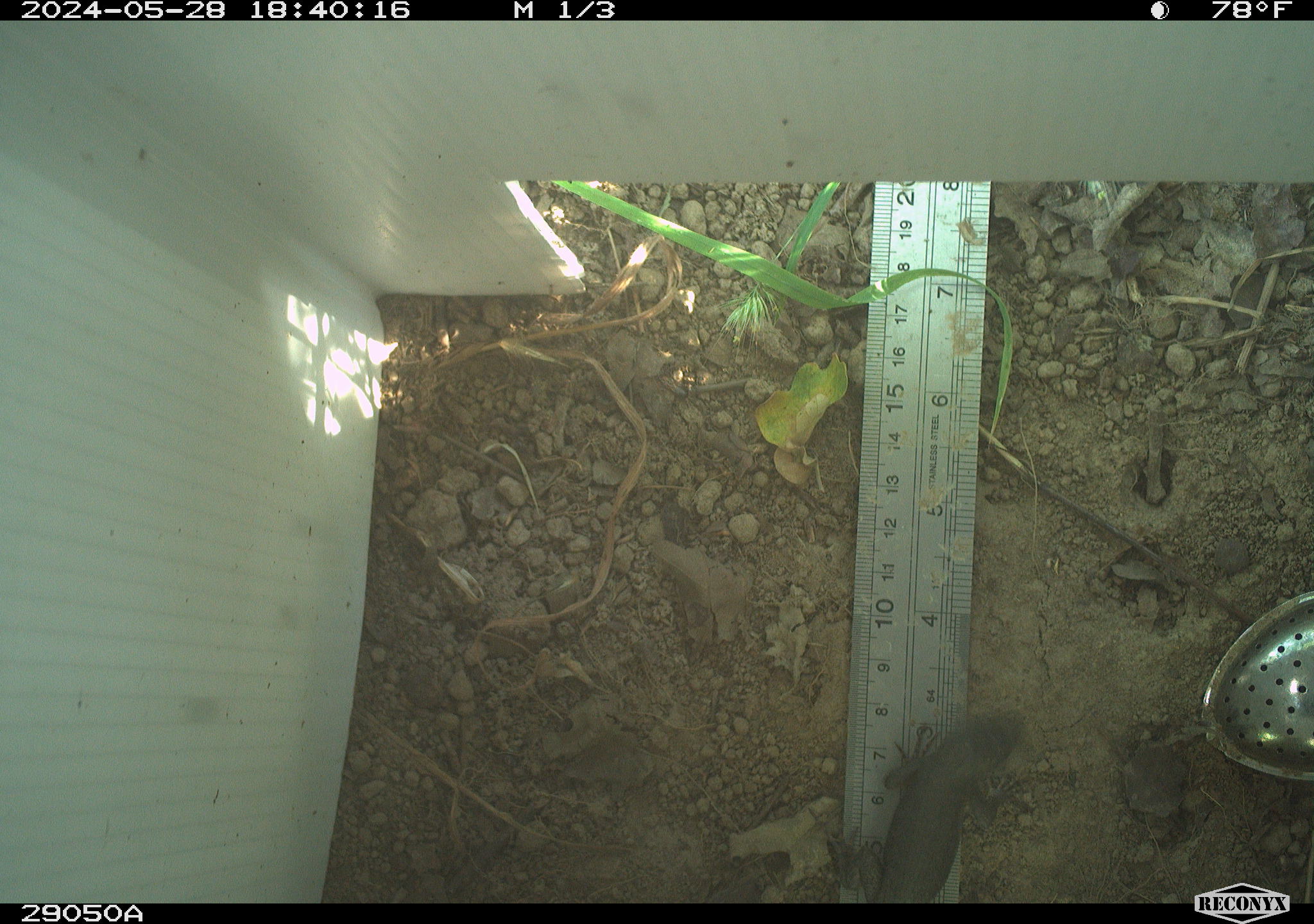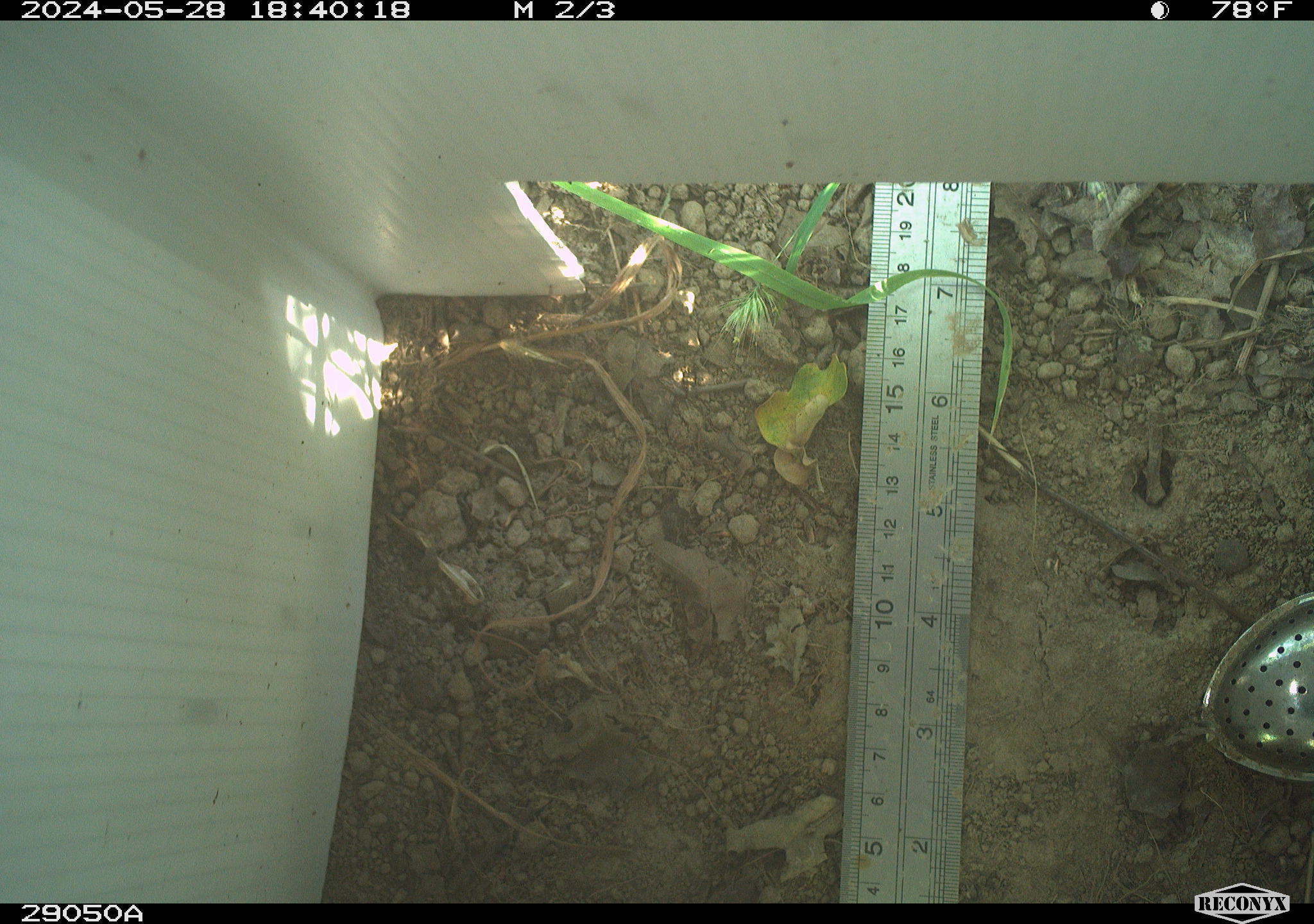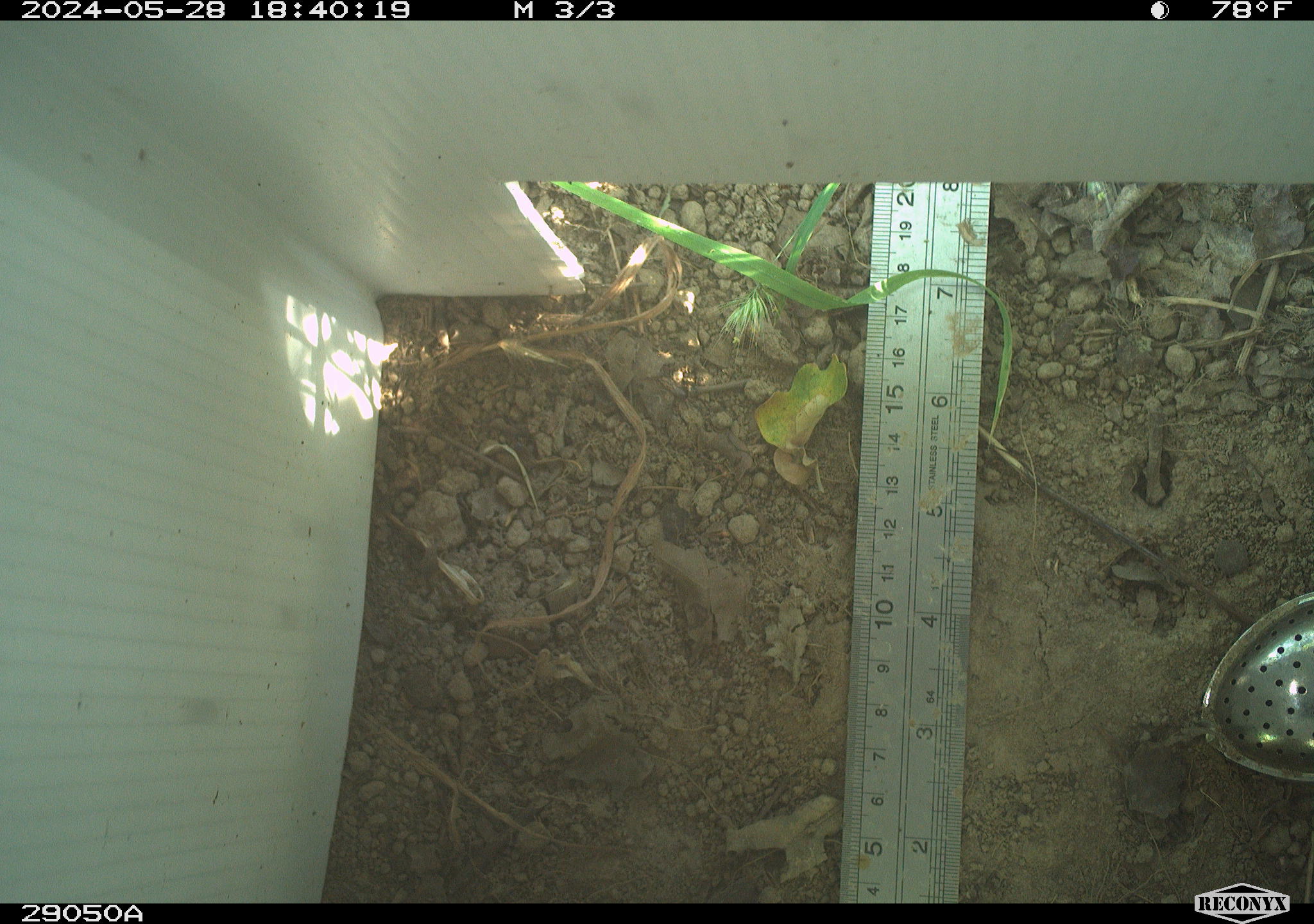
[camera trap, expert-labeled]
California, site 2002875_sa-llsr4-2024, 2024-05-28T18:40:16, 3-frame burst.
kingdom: Animalia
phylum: Chordata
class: Reptilia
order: Squamata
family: Phrynosomatidae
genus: Sceloporus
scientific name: Sceloporus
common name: spiny lizards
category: sceloporus species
Sceloporus species (spiny lizards) (Sceloporus).